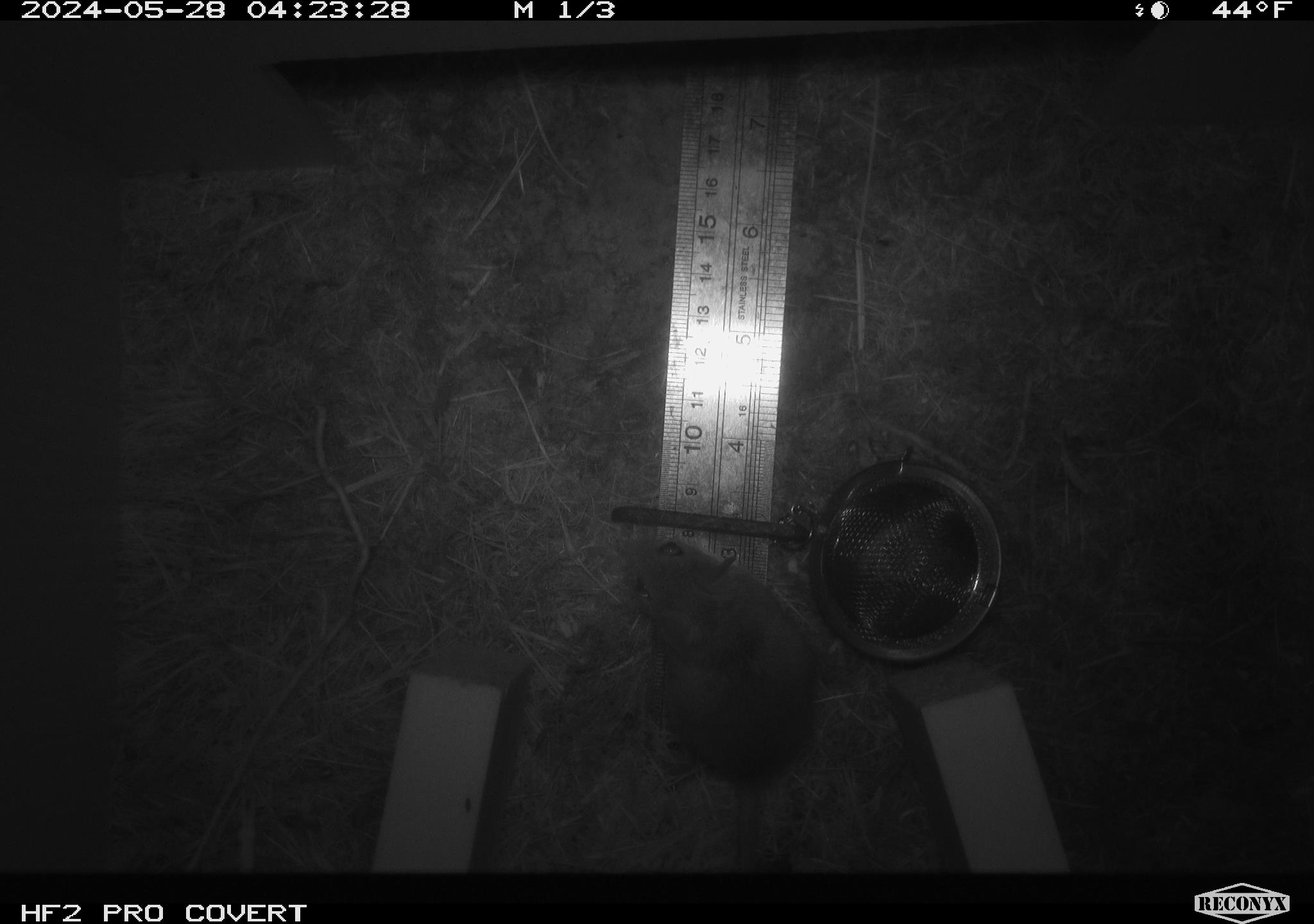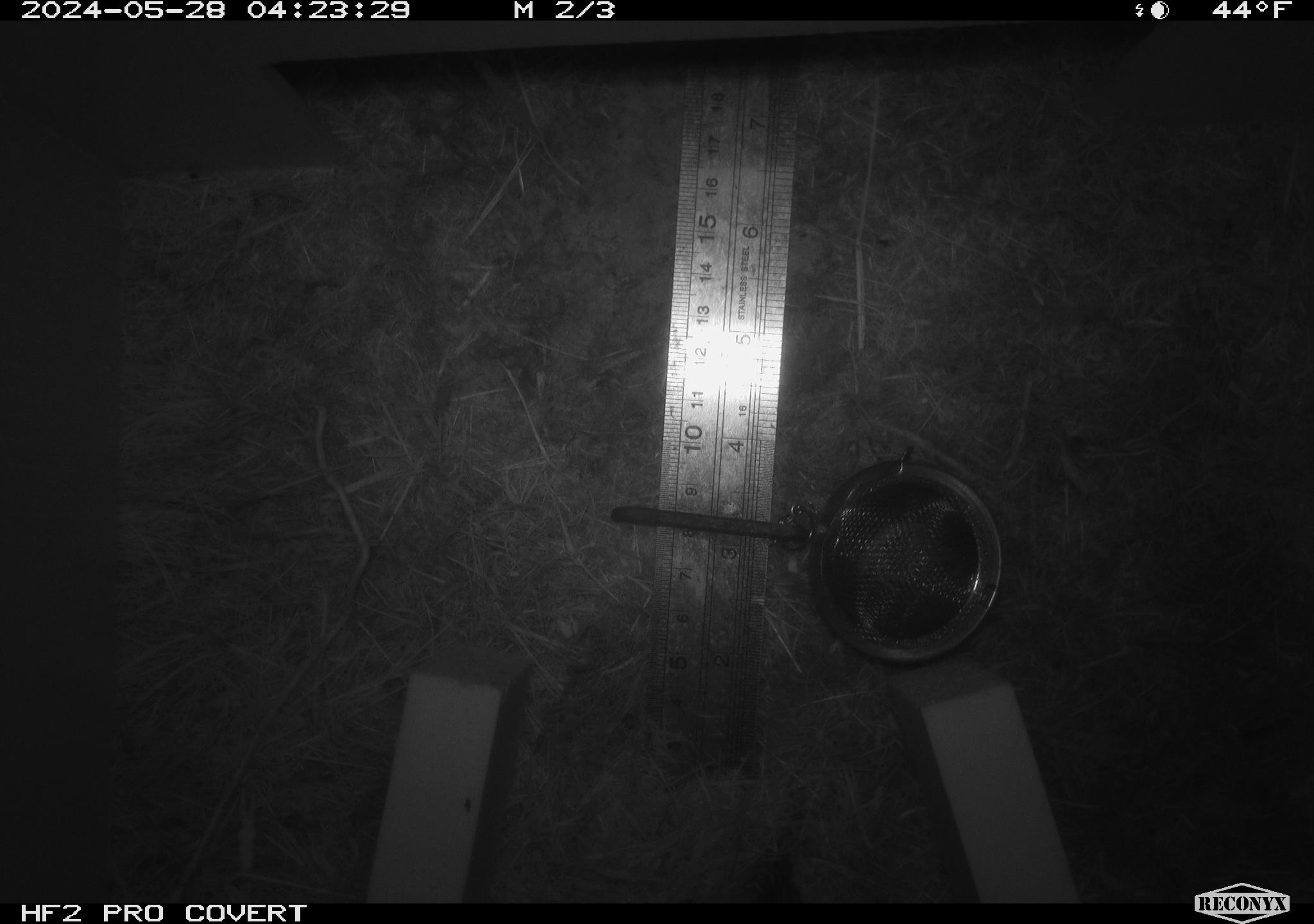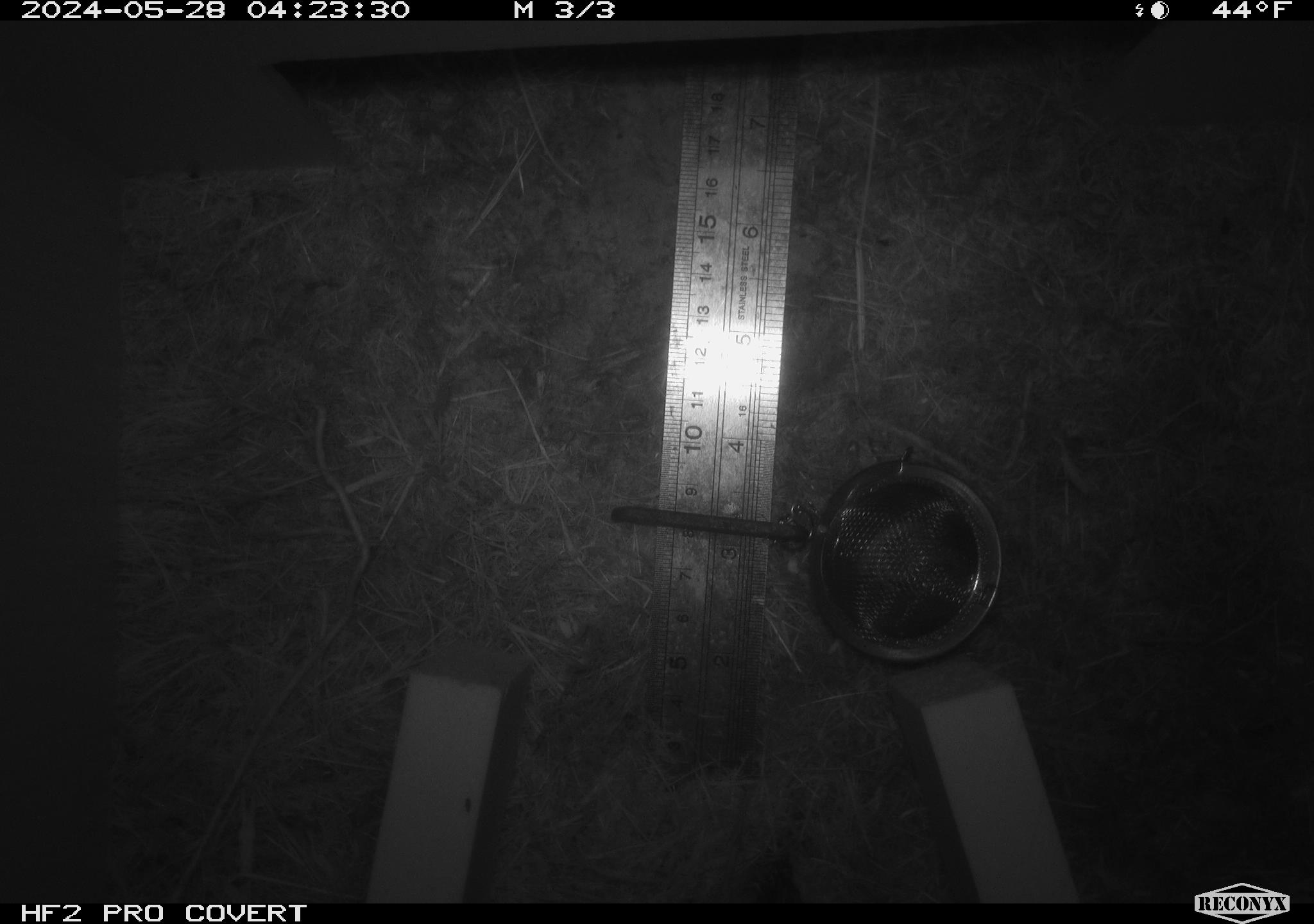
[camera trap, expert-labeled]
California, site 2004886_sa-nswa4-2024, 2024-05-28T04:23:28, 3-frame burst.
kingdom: Animalia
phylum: Chordata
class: Mammalia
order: Rodentia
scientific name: Rodentia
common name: rodent